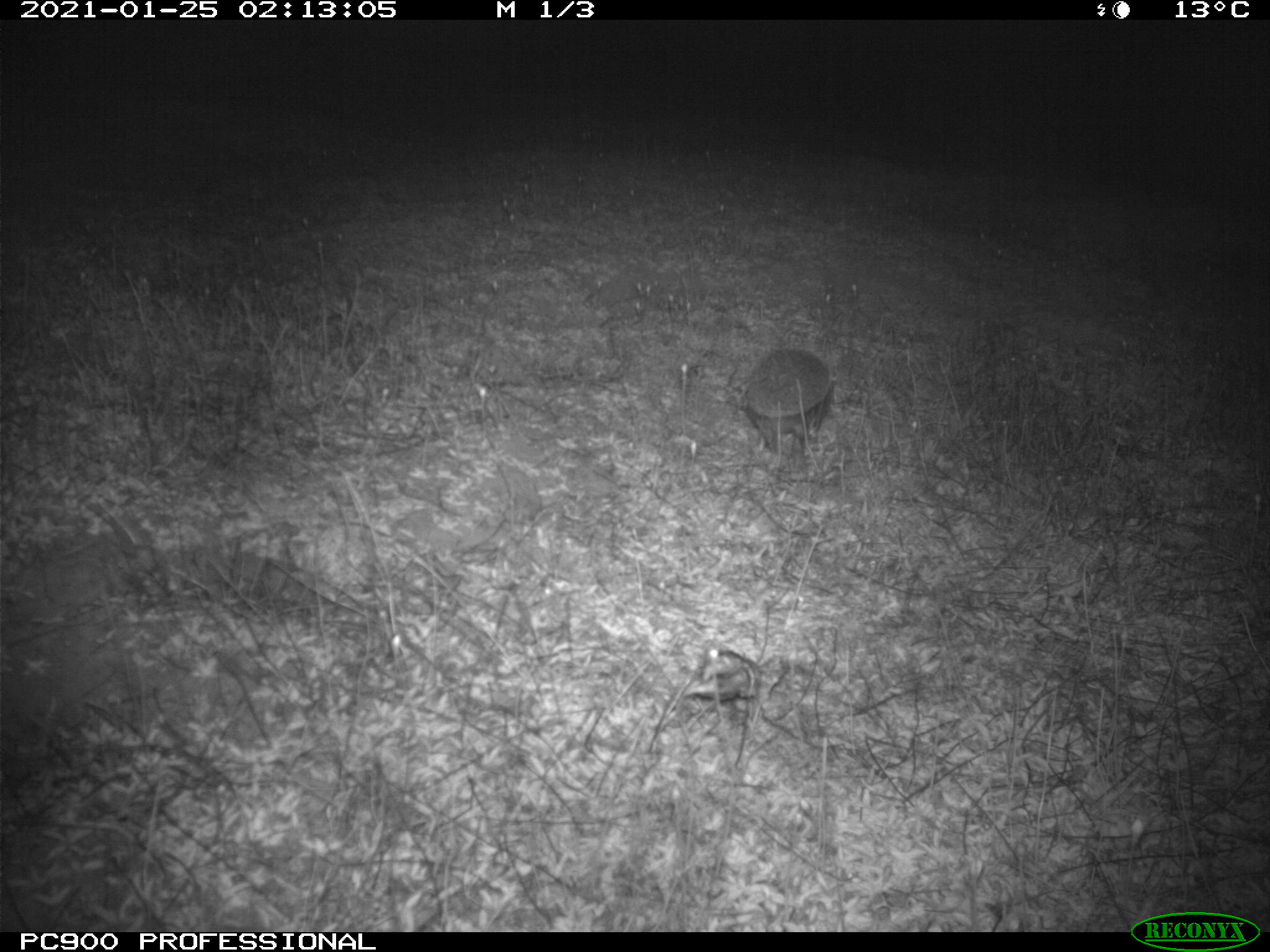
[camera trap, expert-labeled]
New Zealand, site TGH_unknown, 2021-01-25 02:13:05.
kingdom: Animalia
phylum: Chordata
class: Mammalia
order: Eulipotyphla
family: Erinaceidae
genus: Erinaceus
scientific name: Erinaceus europaeus europaeus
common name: european hedgehog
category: hedgehog